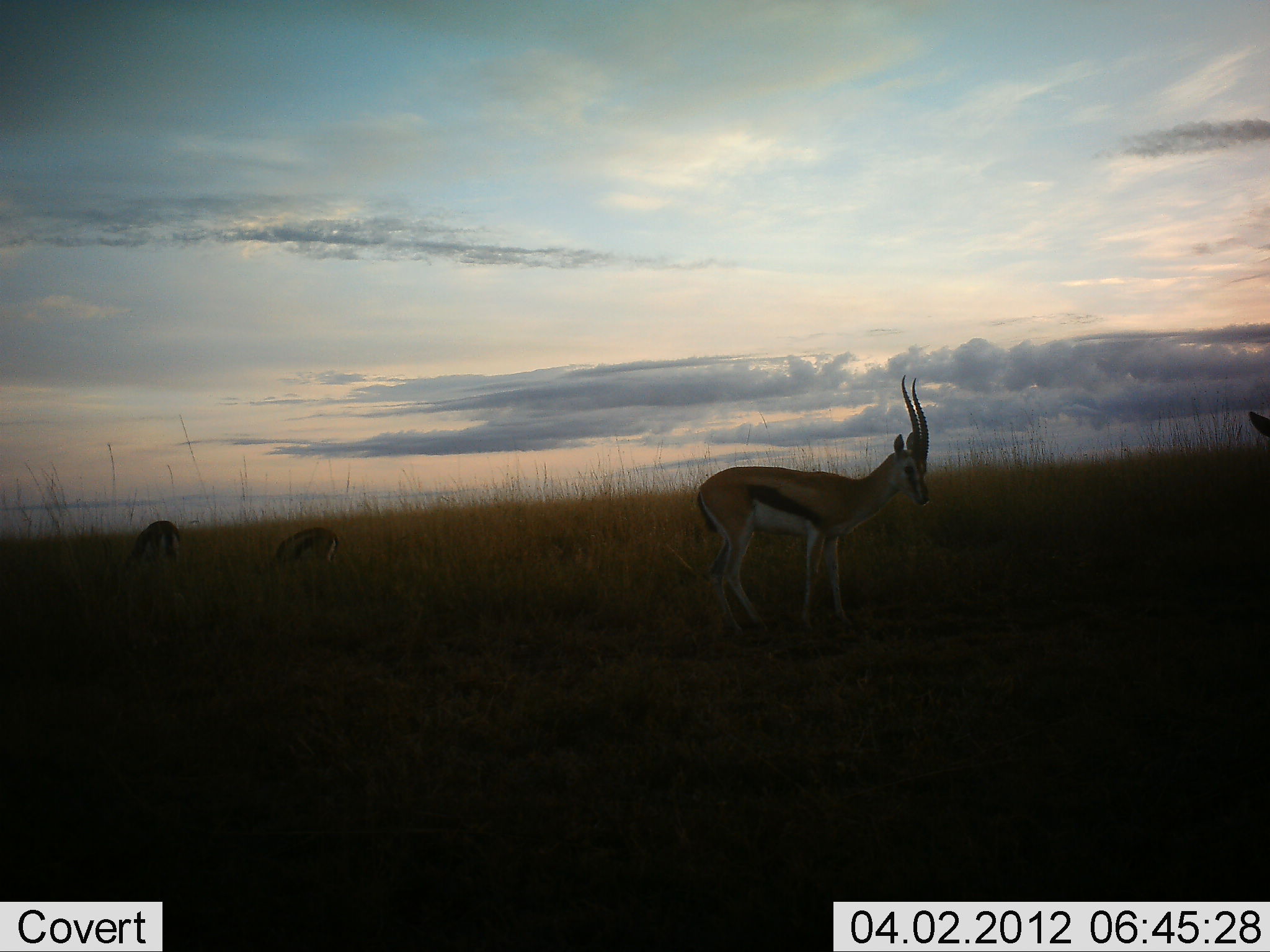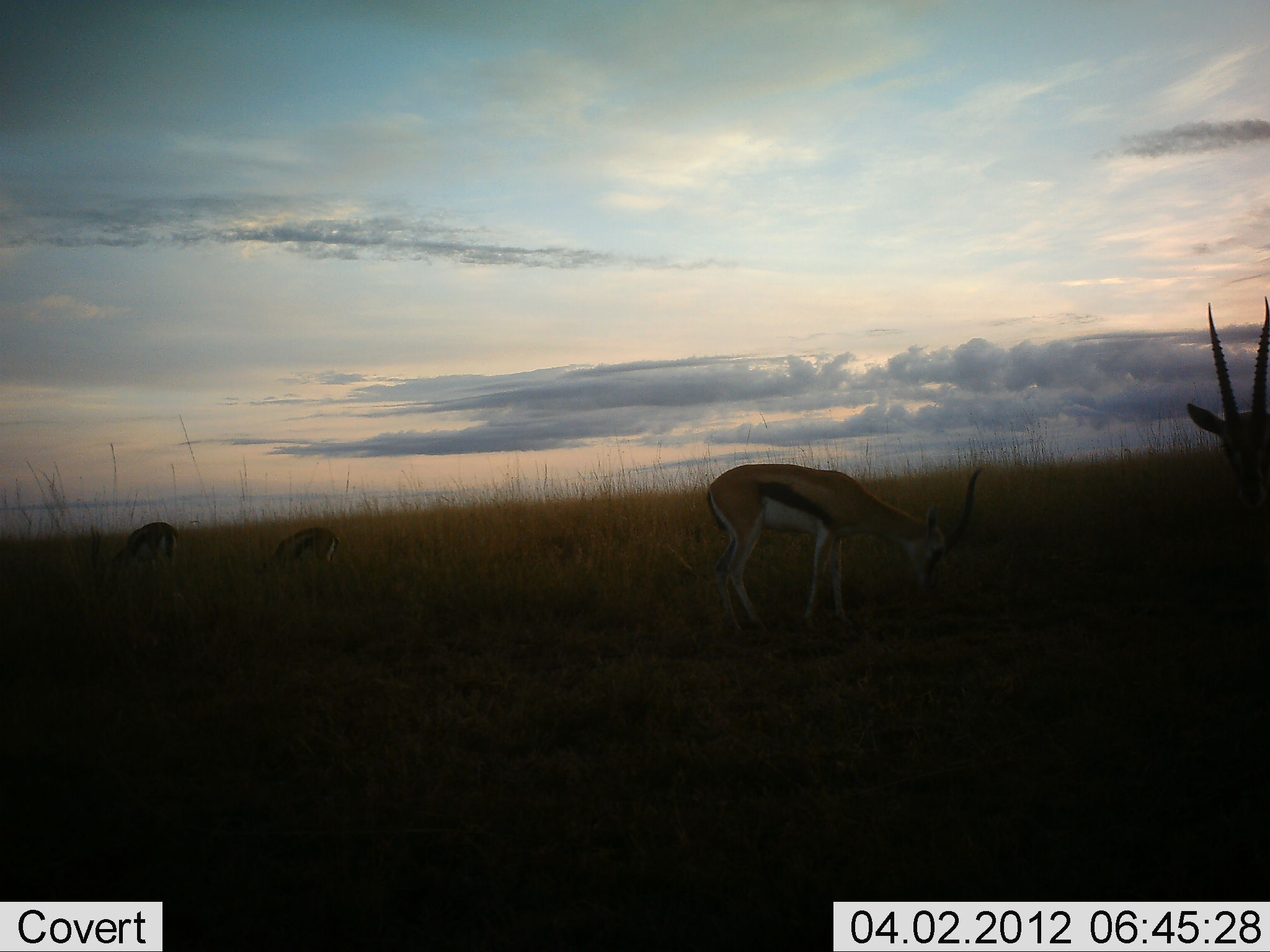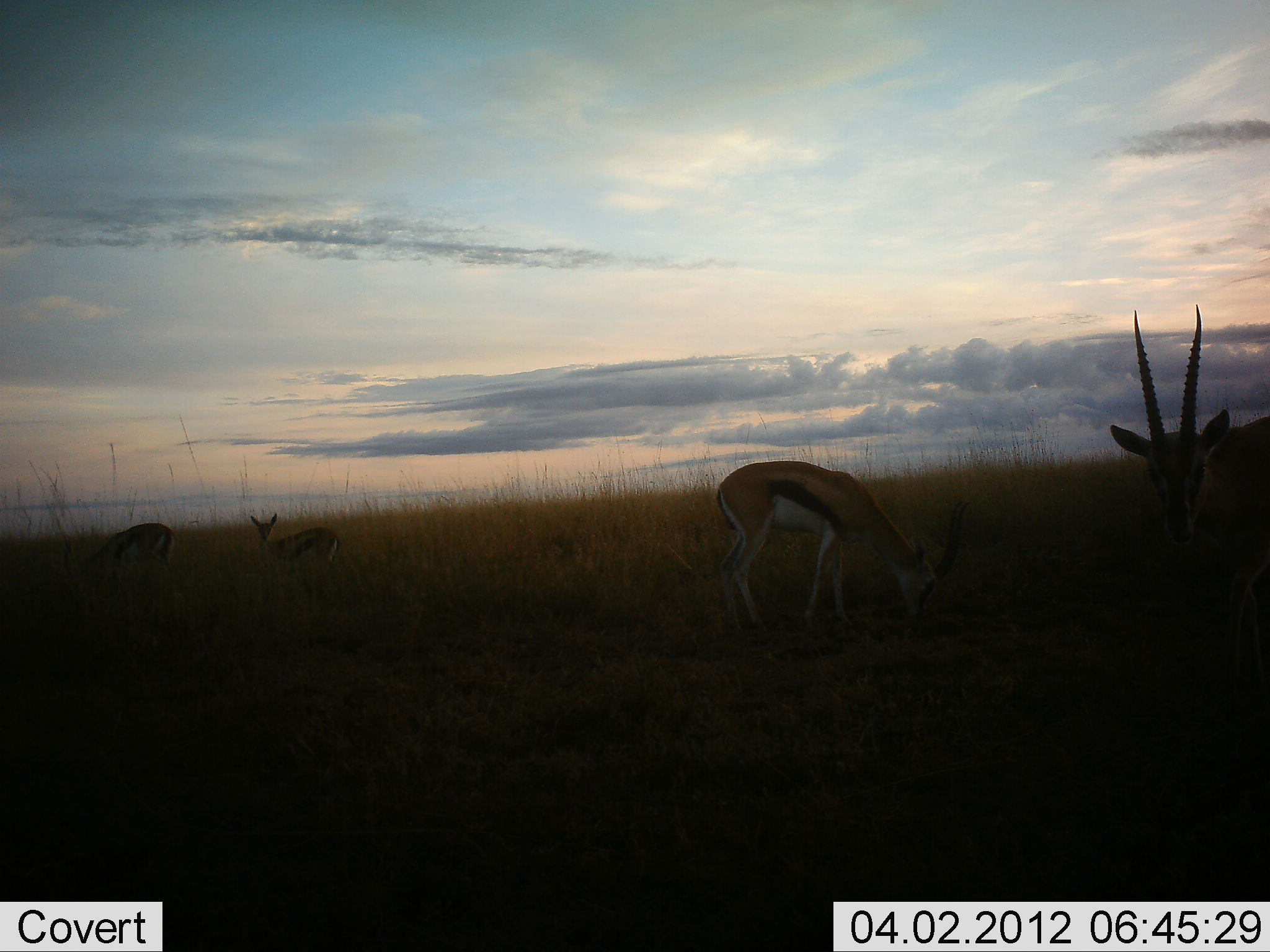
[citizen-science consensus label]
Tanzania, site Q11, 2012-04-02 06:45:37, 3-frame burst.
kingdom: Animalia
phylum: Chordata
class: Mammalia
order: Artiodactyla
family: Bovidae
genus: Eudorcas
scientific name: Eudorcas thomsonii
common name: thomson's gazelle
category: gazellethomsons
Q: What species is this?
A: Gazellethomsons (thomson's gazelle) (Eudorcas thomsonii).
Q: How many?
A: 4.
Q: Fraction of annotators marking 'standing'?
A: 36%.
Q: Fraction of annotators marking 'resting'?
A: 0%.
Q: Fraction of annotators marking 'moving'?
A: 32%.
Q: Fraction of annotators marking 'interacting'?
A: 0%.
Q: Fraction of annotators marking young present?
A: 14%.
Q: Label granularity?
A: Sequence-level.